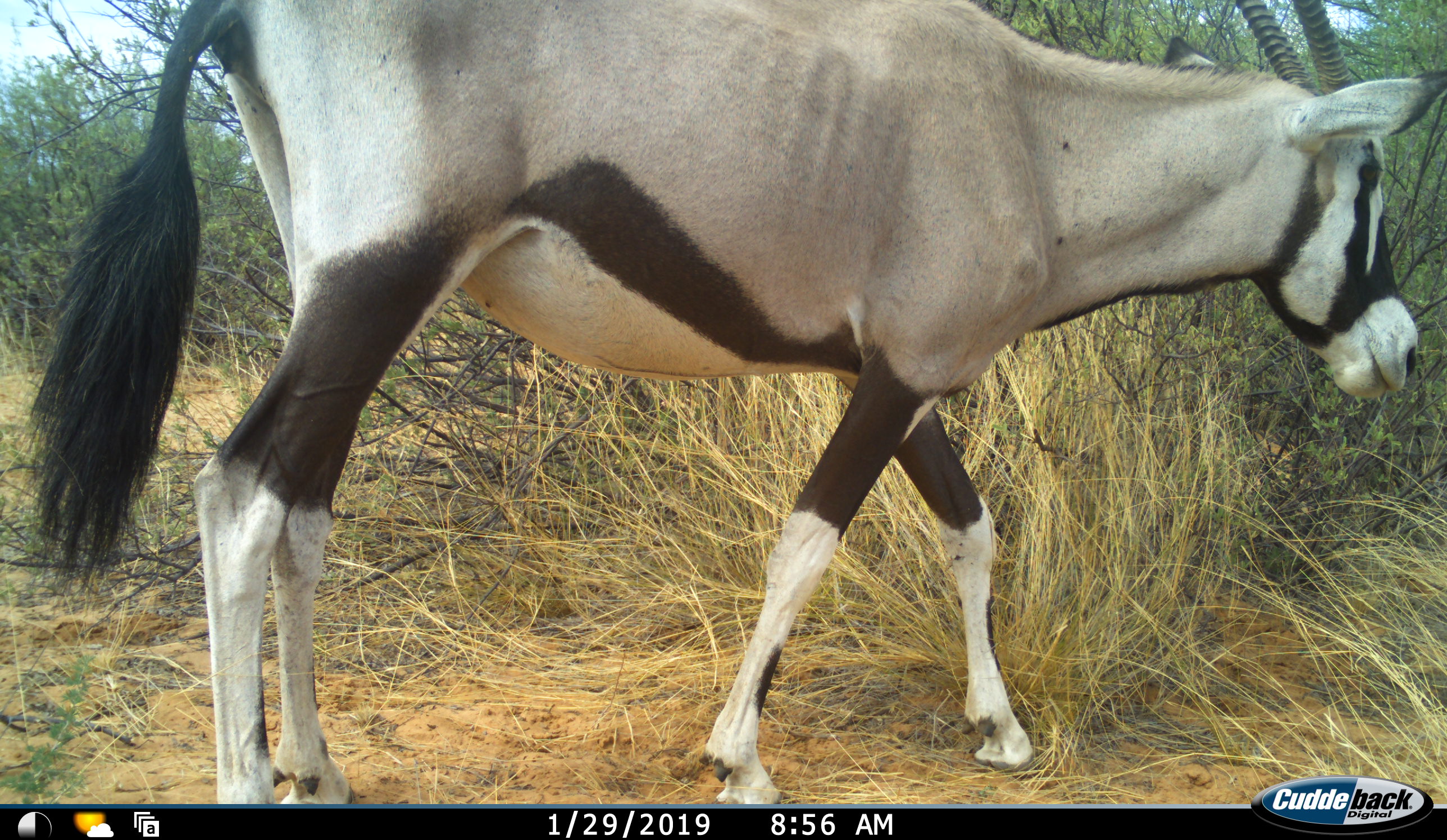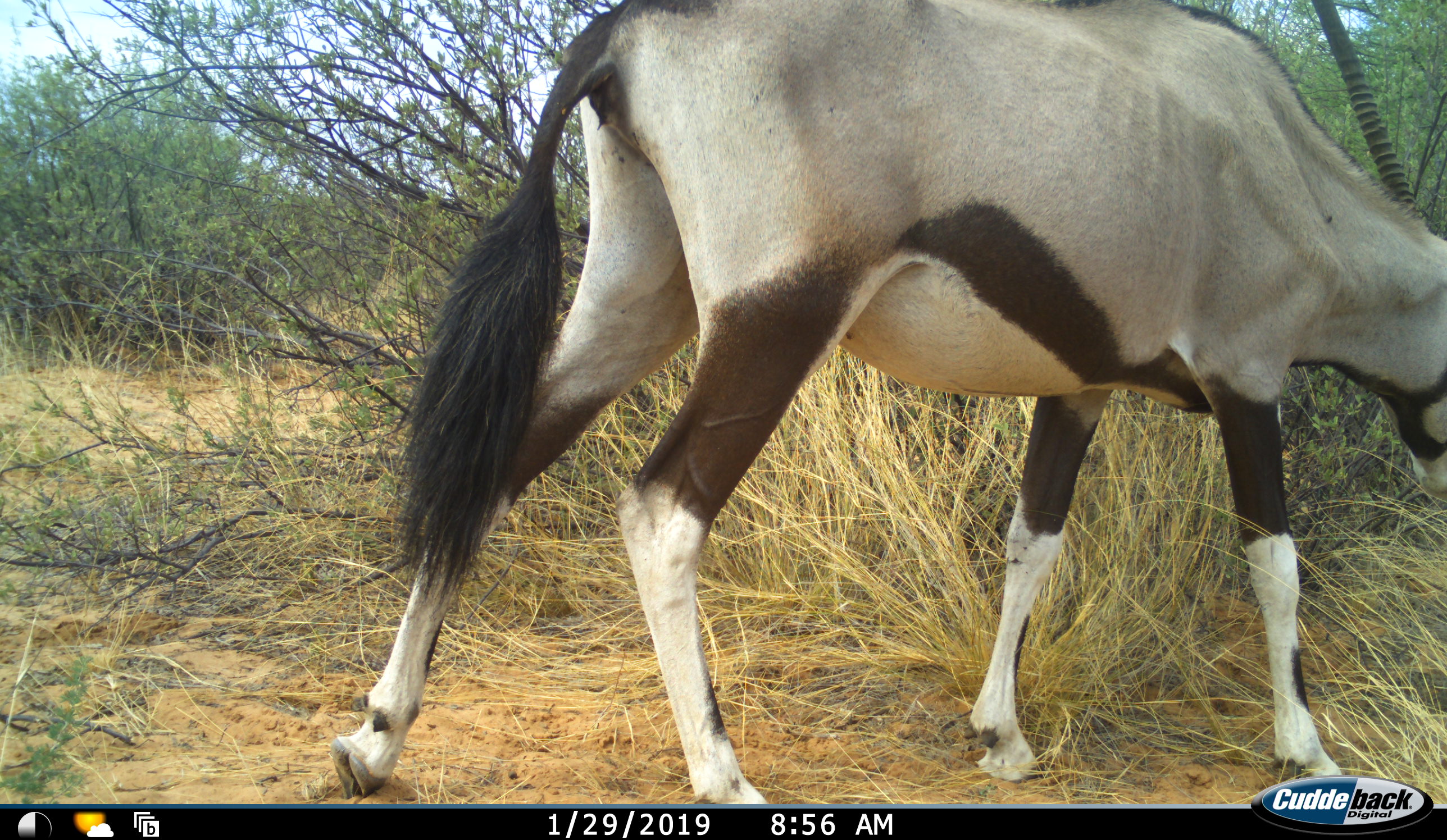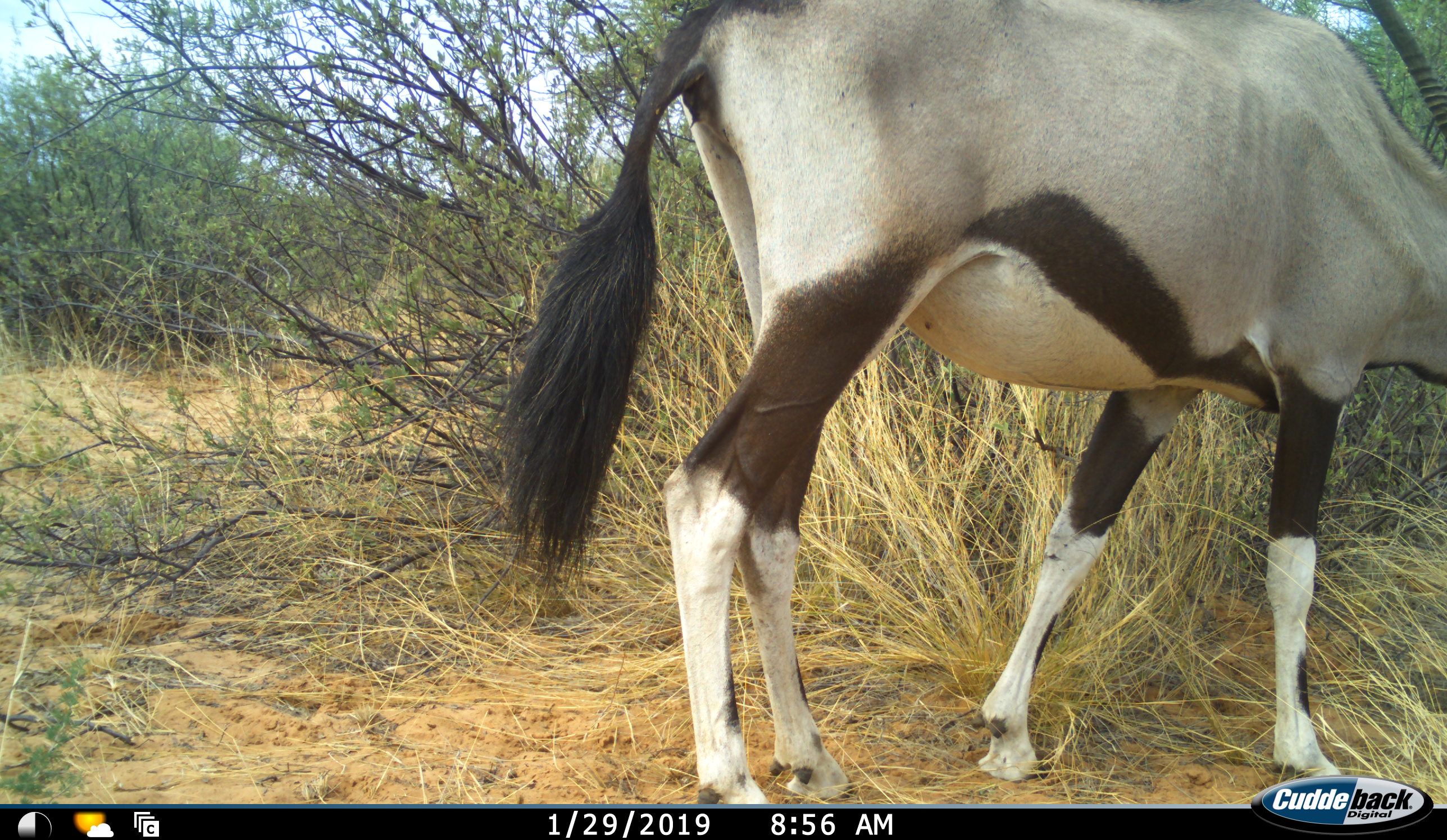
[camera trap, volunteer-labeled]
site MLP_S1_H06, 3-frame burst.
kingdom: Animalia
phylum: Chordata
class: Mammalia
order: Artiodactyla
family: Bovidae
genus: Oryx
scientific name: Oryx gazella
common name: gemsbok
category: oryx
Oryx (gemsbok) (Oryx gazella), count 1. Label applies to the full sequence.